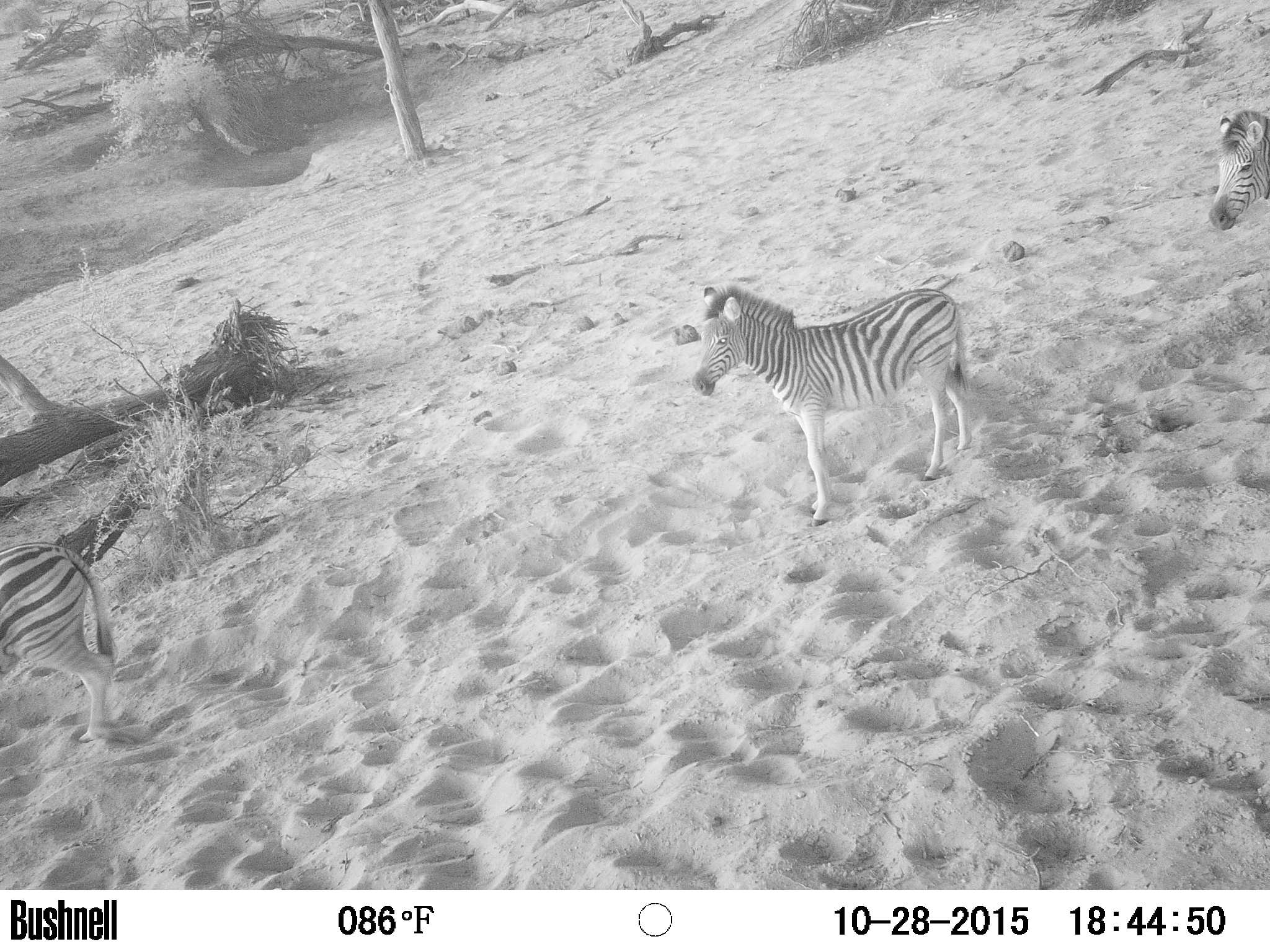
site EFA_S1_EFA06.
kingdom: Animalia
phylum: Chordata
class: Mammalia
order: Perissodactyla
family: Equidae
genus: Equus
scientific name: Equus quagga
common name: plains zebra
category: zebraplains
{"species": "zebraplains (plains zebra) (Equus quagga)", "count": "2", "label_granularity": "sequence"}